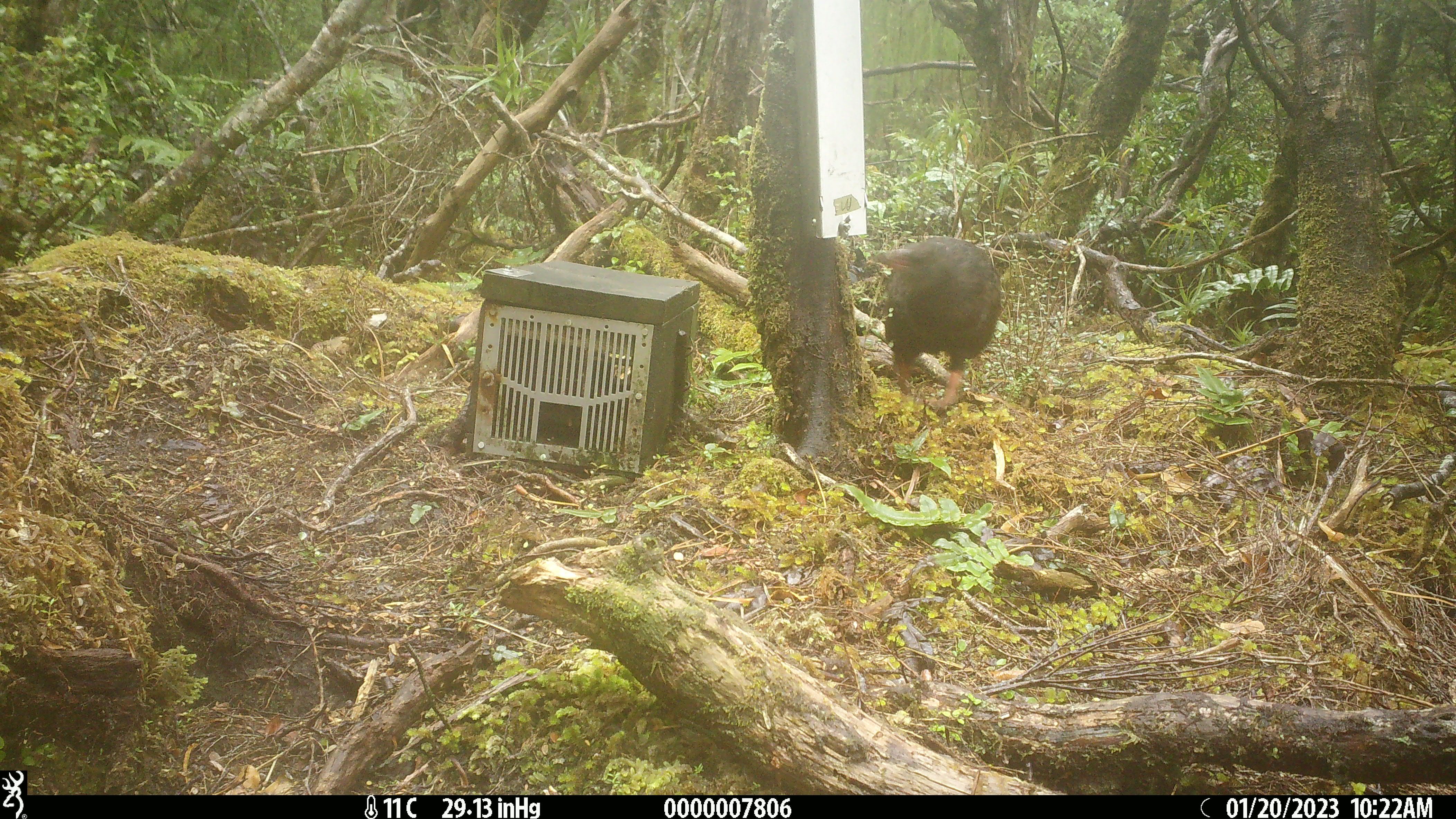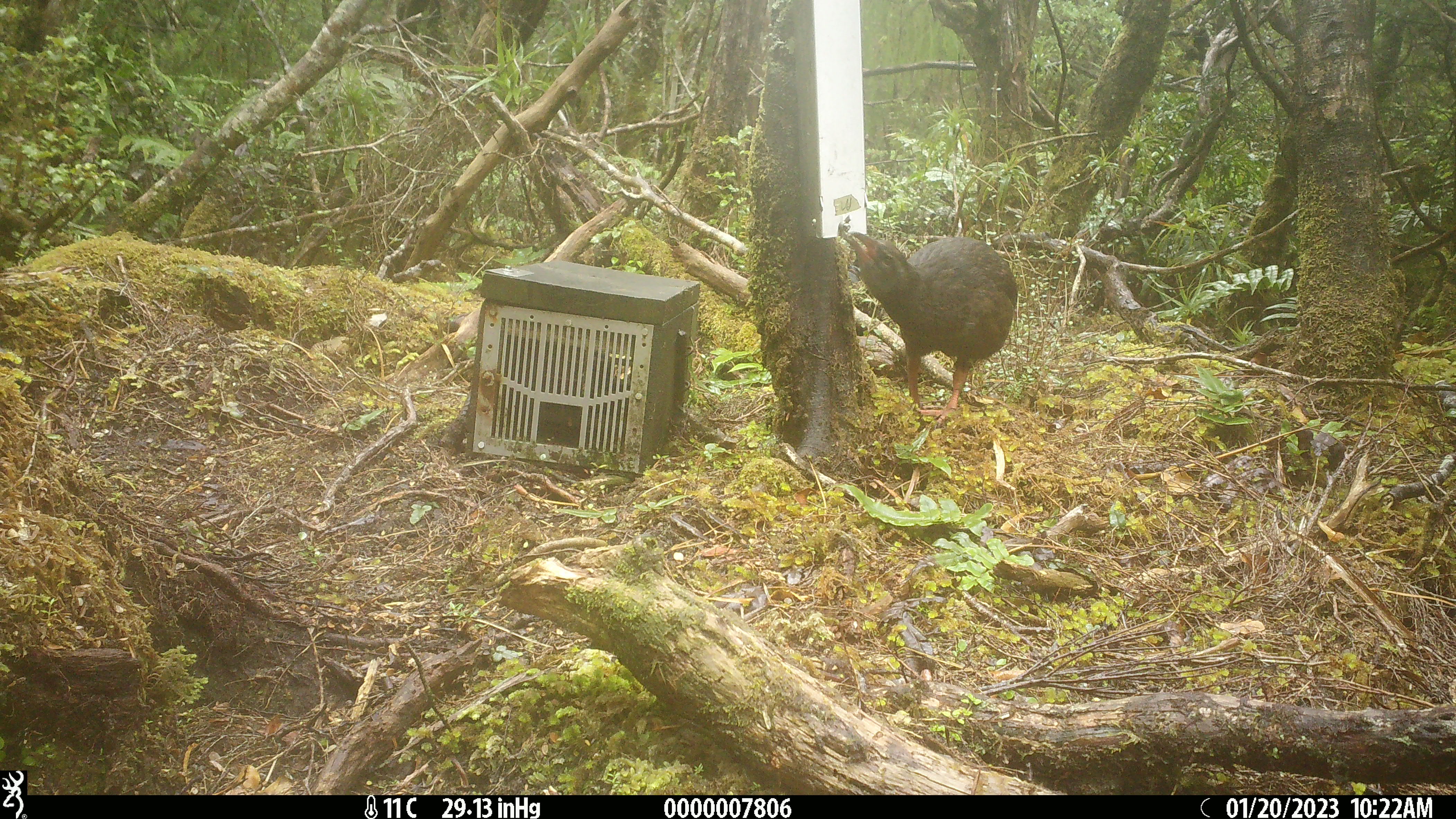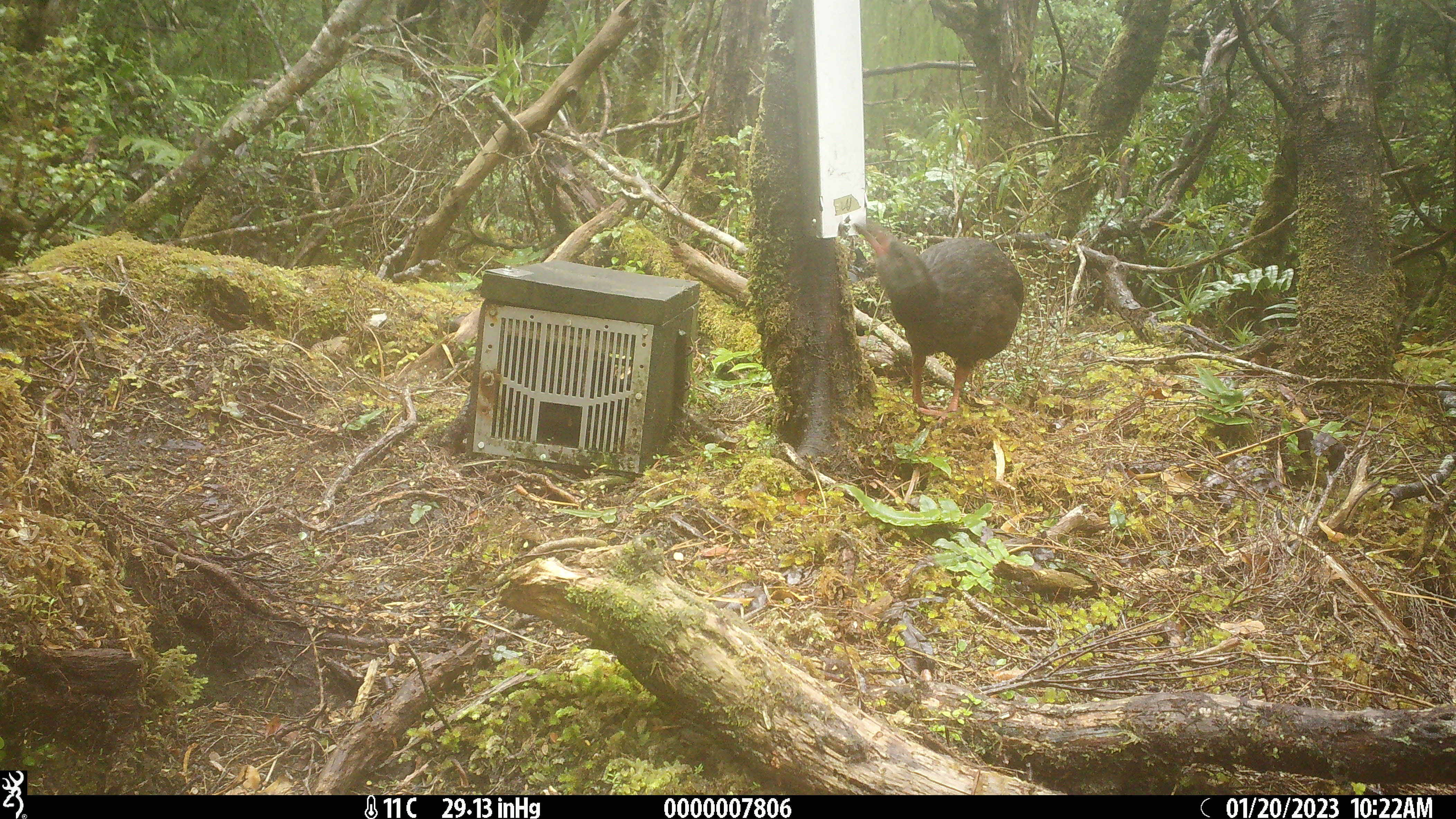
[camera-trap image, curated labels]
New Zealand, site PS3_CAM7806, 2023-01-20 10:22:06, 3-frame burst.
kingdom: Animalia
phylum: Chordata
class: Aves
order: Gruiformes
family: Rallidae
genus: Gallirallus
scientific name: Gallirallus australis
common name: weka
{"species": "weka (Gallirallus australis)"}